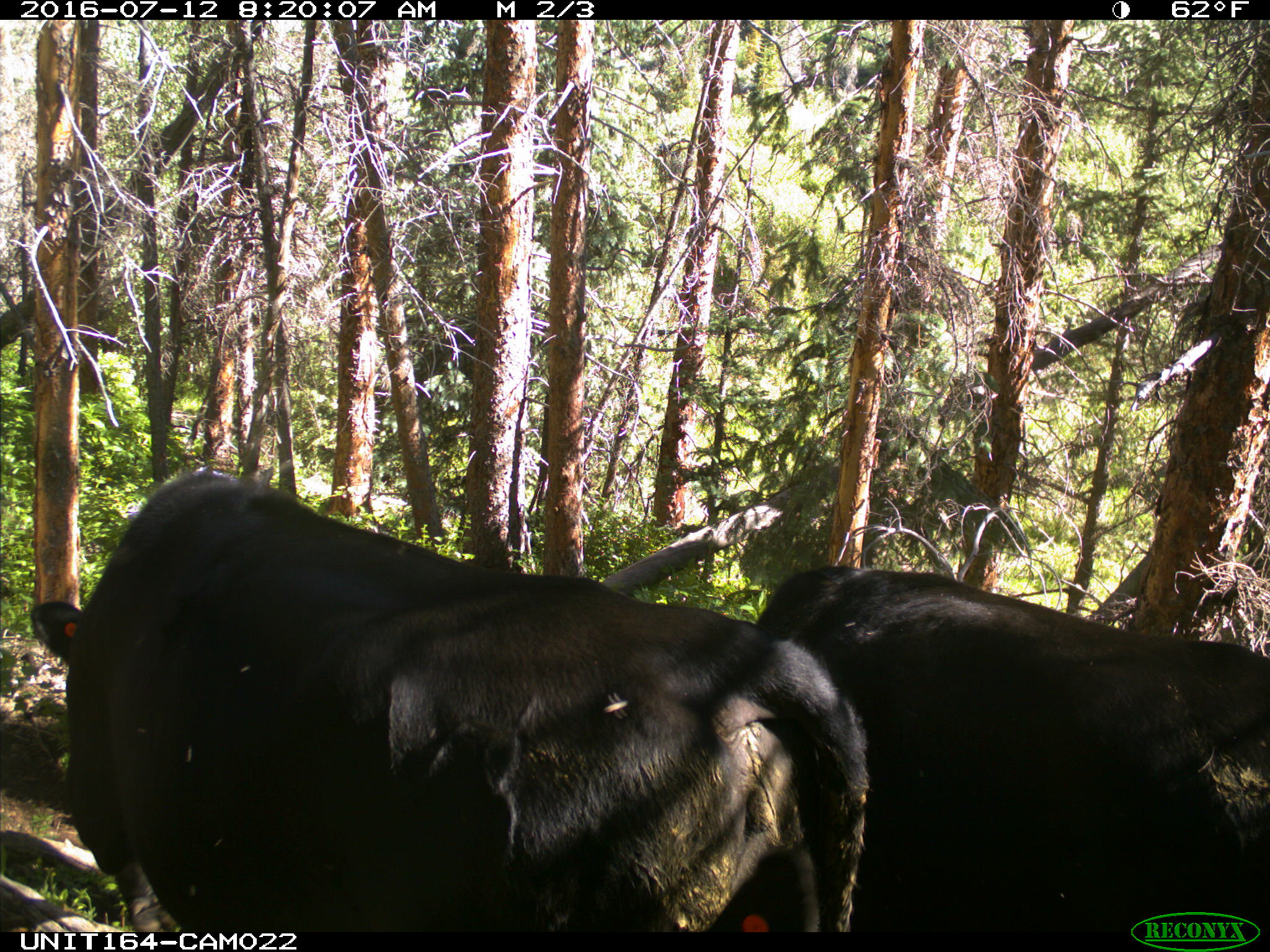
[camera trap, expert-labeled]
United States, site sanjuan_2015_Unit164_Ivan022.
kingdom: Animalia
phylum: Chordata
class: Mammalia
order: Artiodactyla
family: Bovidae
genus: Bos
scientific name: Bos taurus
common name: domestic cow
Bos taurus (domestic cow).